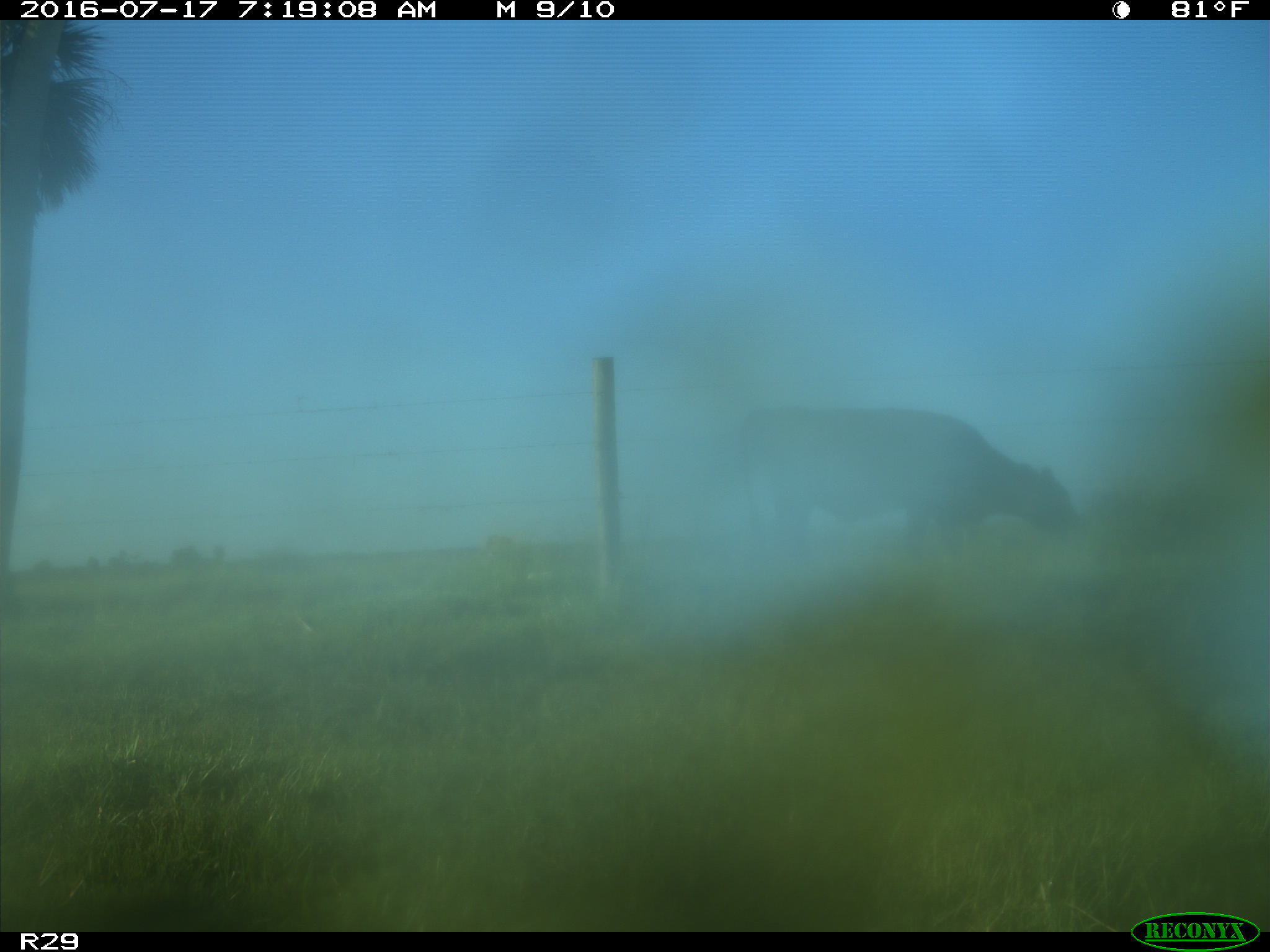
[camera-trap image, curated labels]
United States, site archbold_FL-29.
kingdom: Animalia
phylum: Chordata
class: Mammalia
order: Artiodactyla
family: Bovidae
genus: Bos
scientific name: Bos taurus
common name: domestic cow